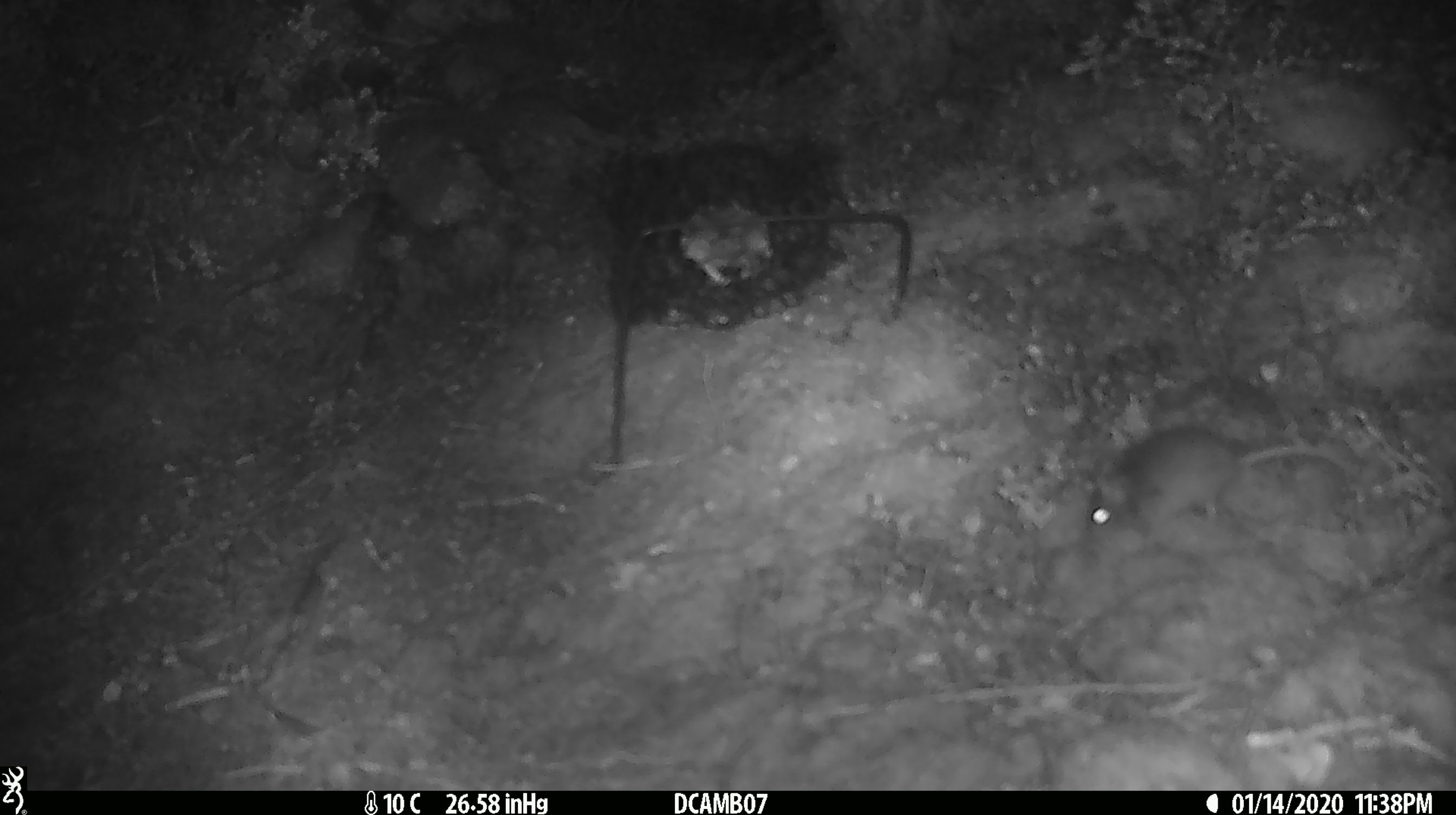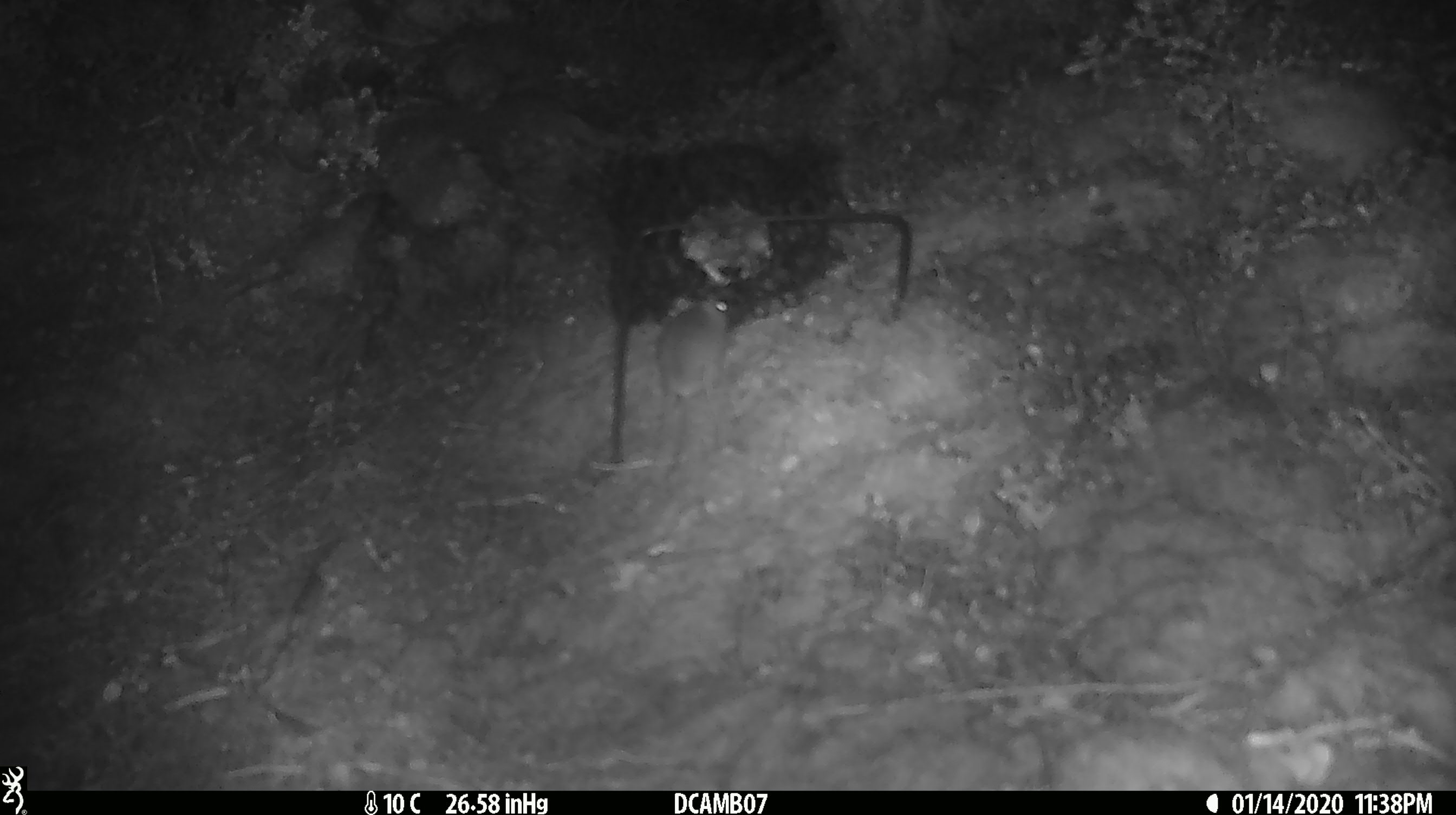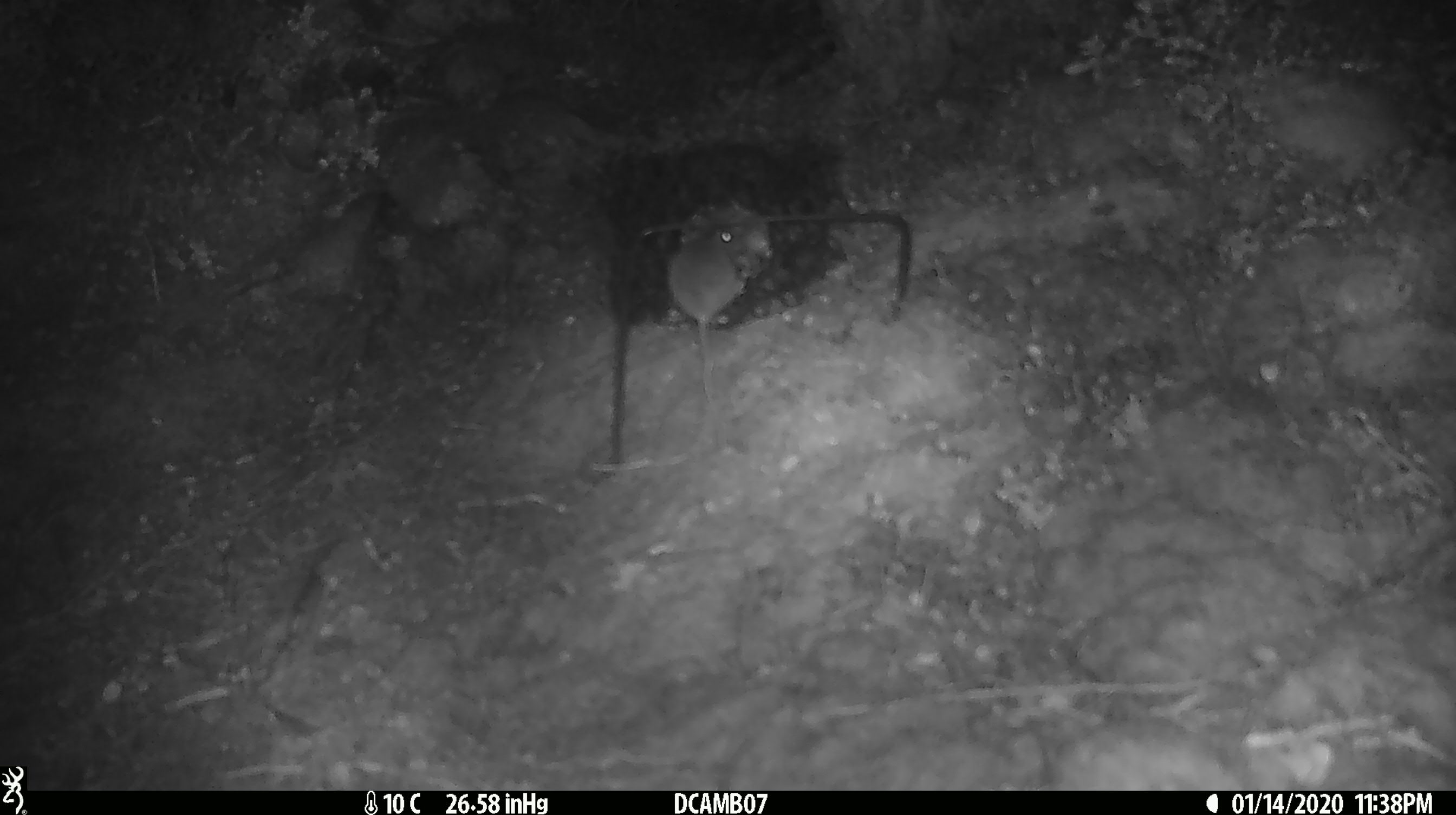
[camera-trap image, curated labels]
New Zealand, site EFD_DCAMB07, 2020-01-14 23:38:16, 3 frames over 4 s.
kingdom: Animalia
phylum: Chordata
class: Mammalia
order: Rodentia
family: Muridae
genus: Mus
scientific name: Mus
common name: mouse